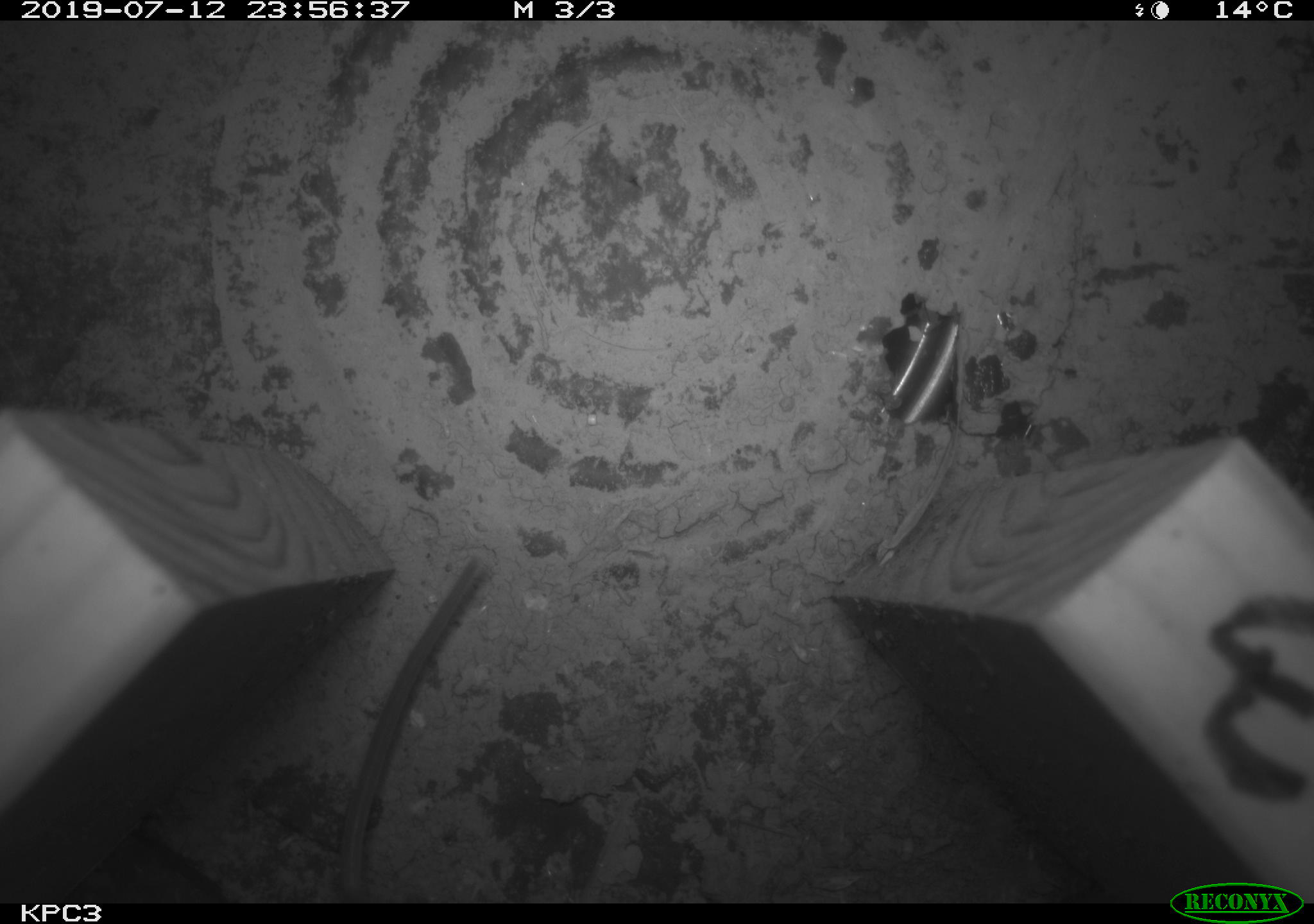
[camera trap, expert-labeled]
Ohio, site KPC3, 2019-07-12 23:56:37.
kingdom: Animalia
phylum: Chordata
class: Mammalia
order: Rodentia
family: Cricetidae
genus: Peromyscus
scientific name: Peromyscus leucopus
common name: white-footed mouse